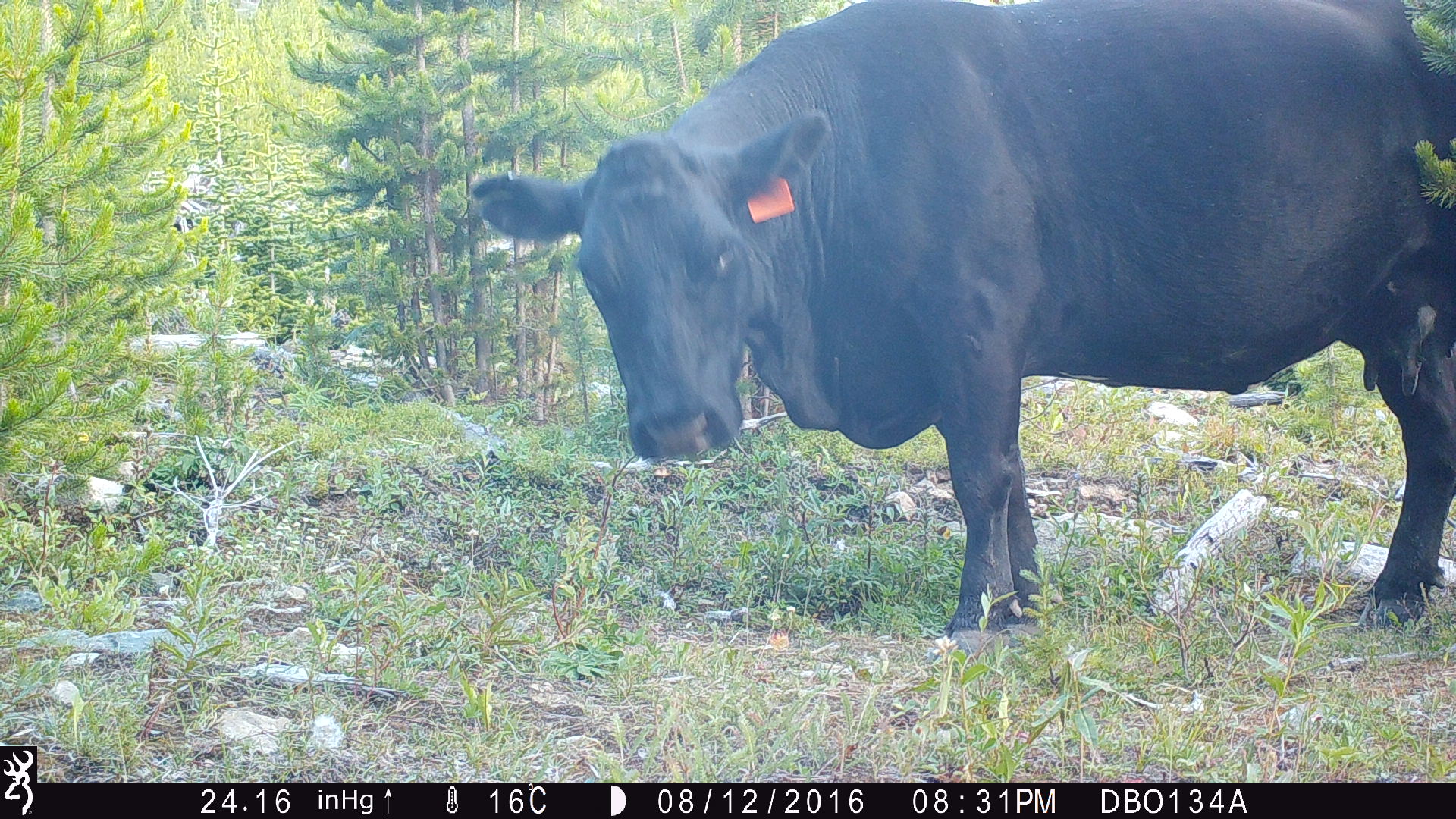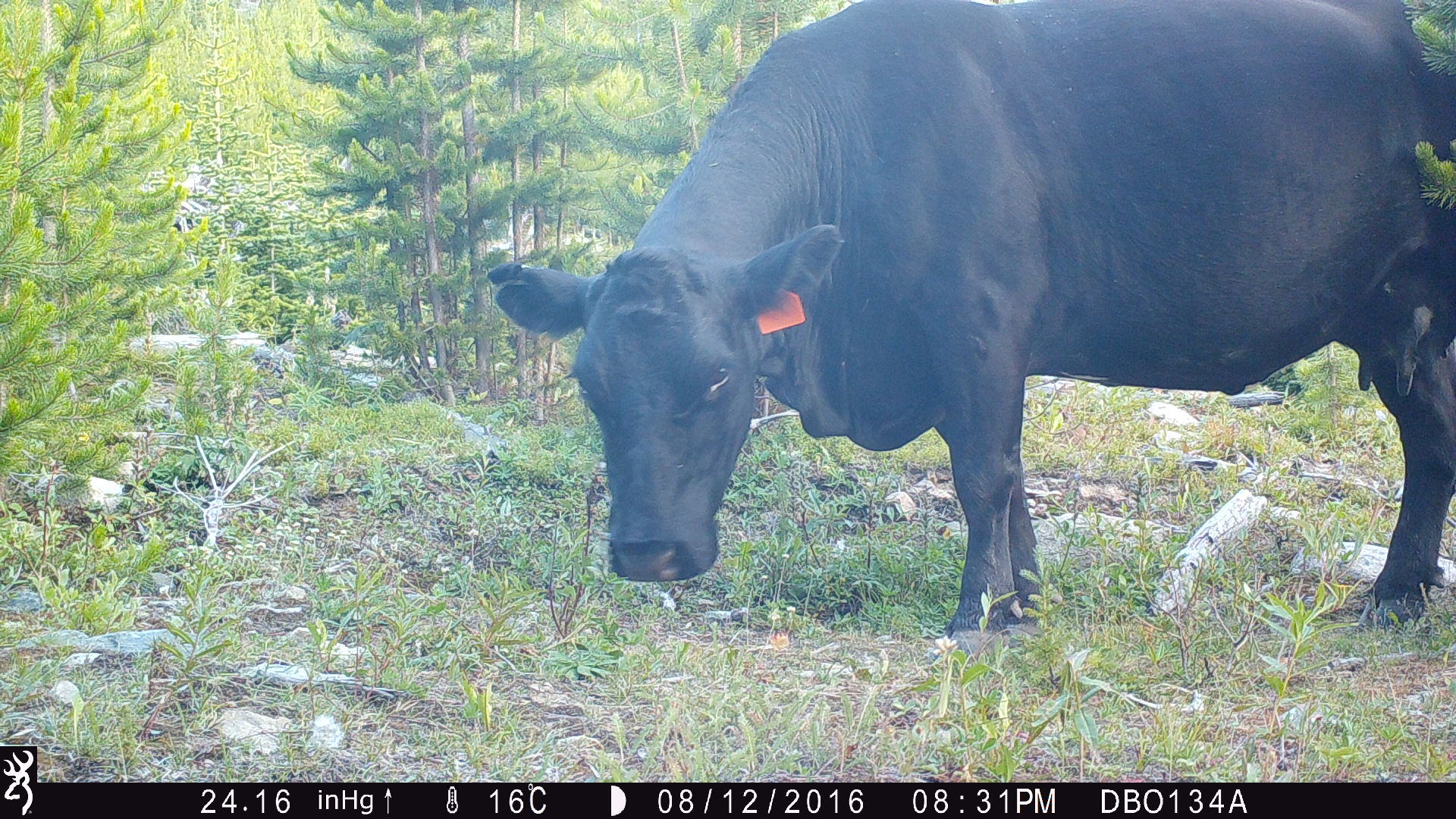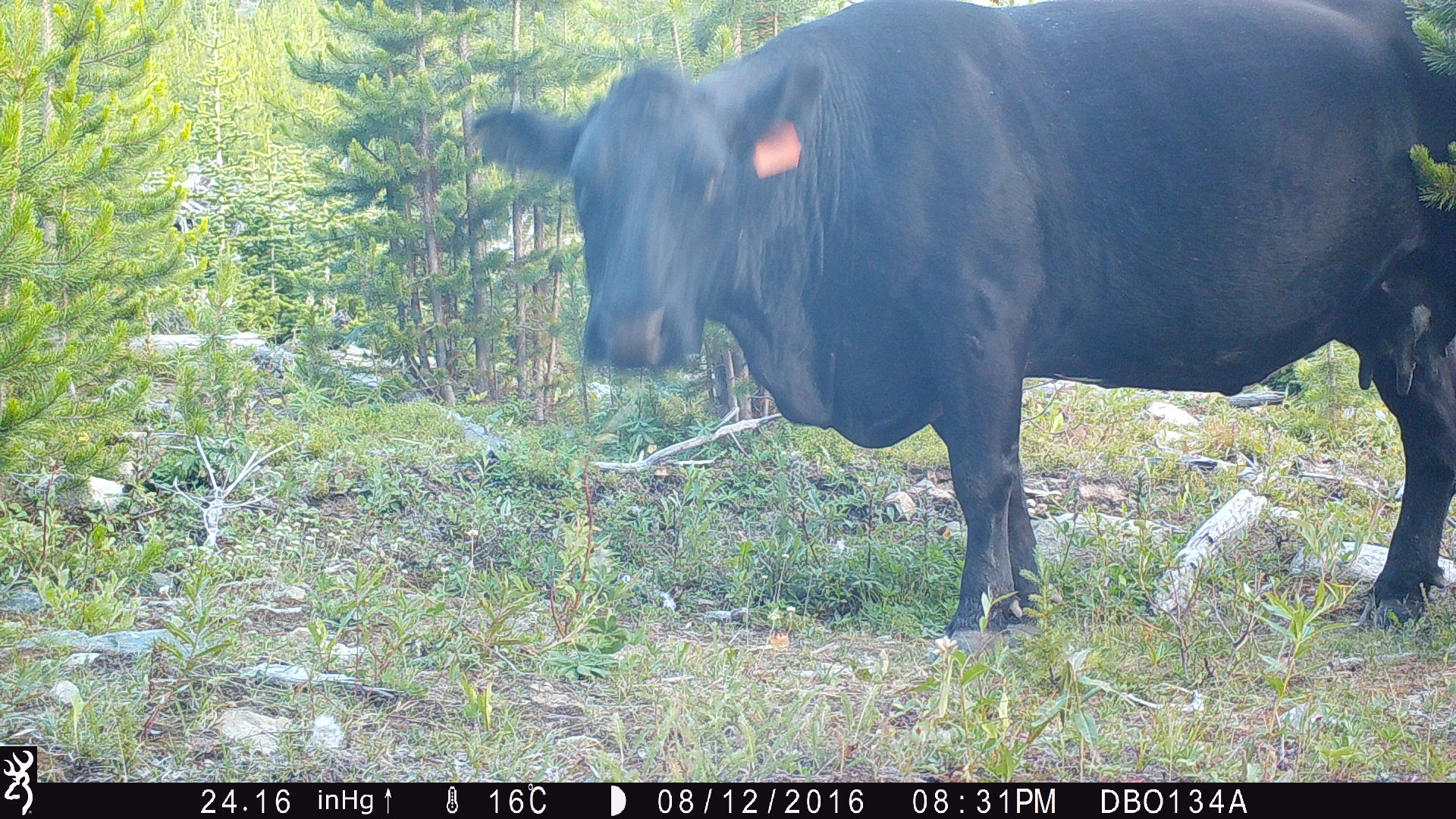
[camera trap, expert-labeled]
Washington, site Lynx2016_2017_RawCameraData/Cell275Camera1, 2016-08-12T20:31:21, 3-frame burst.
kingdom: Animalia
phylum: Chordata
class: Mammalia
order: Artiodactyla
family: Bovidae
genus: Bos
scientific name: Bos taurus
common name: domestic cattle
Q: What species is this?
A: Domestic cattle (Bos taurus).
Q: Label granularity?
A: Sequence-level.